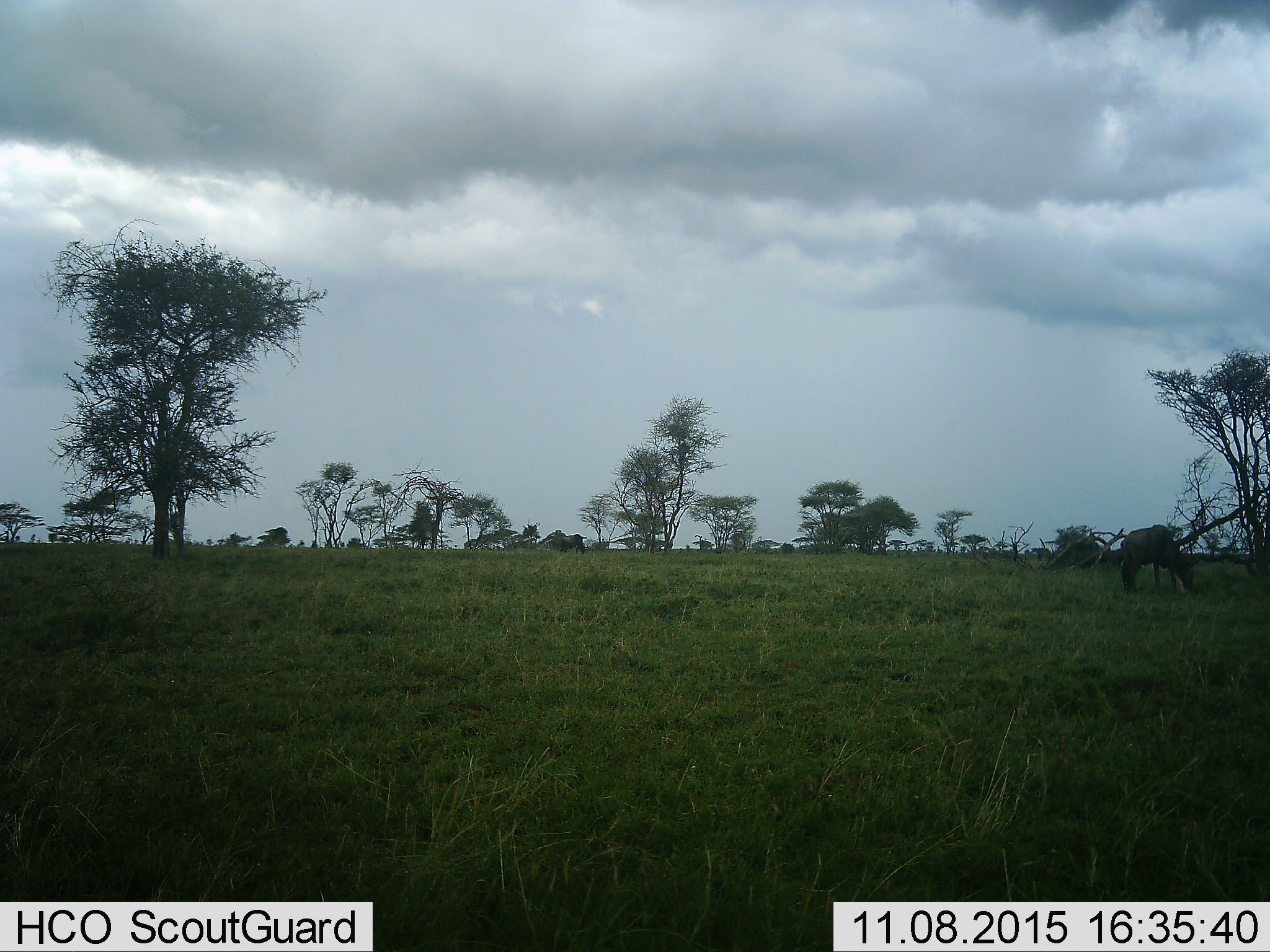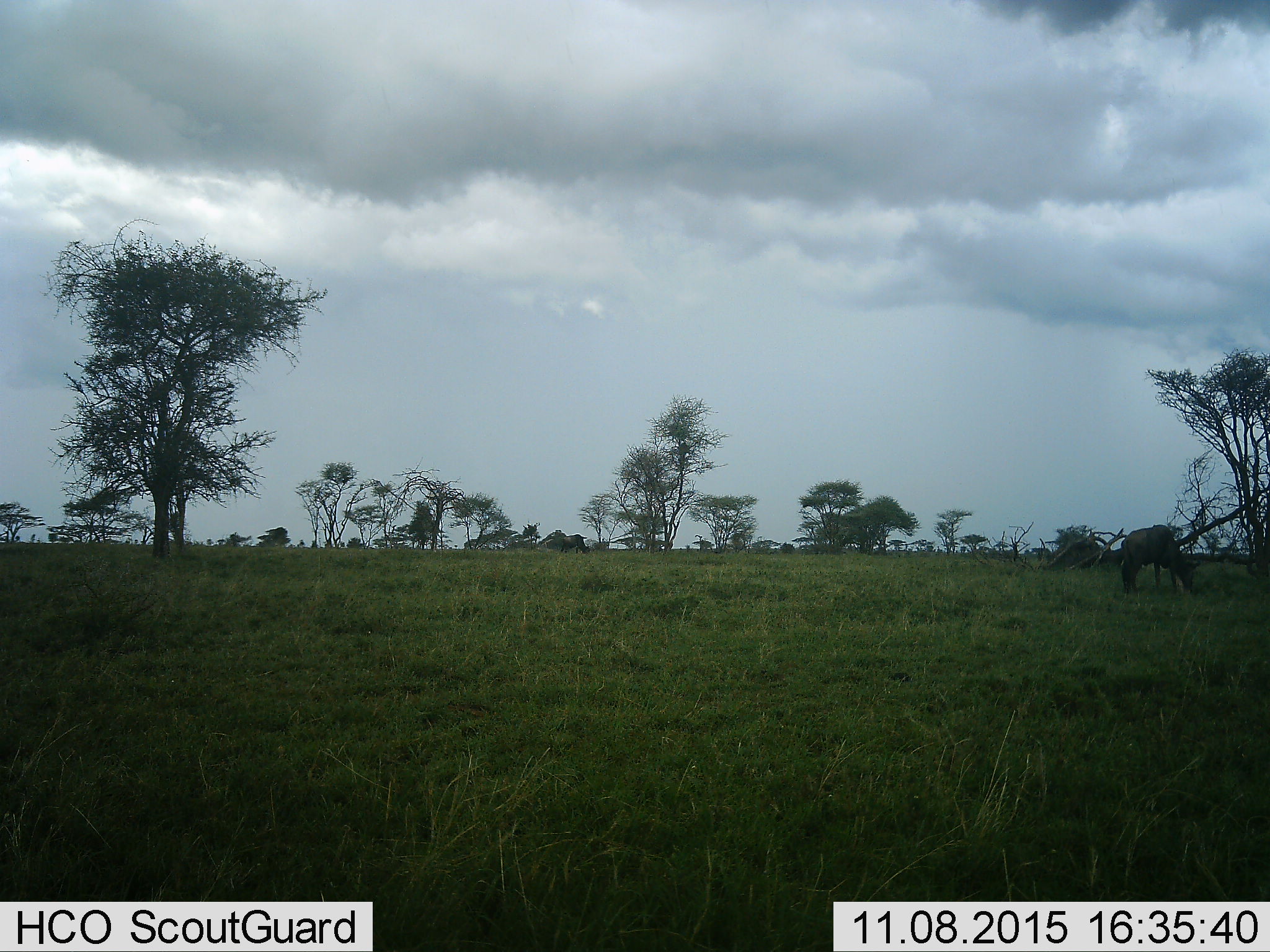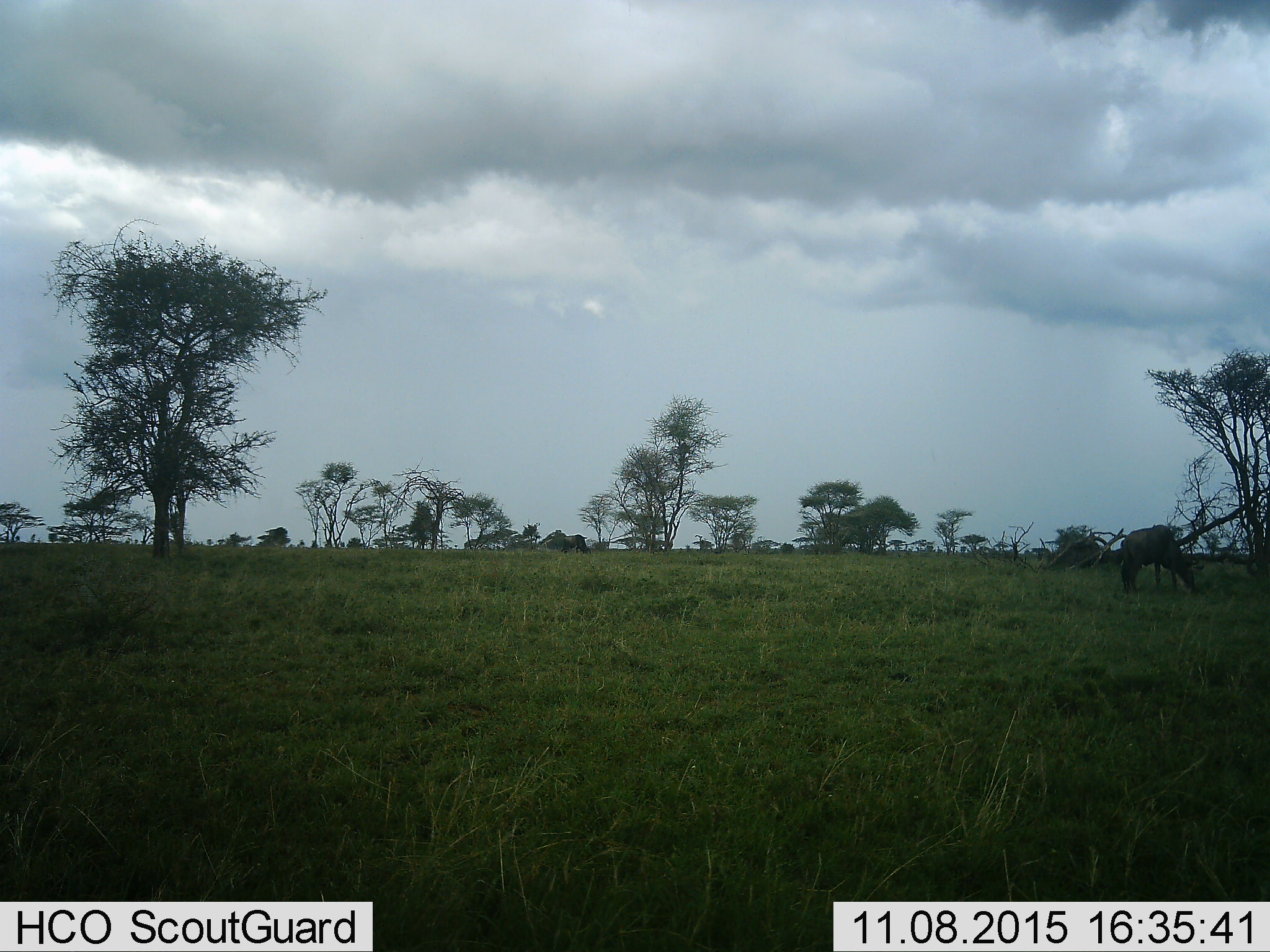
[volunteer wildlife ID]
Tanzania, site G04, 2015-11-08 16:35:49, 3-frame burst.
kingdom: Animalia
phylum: Chordata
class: Mammalia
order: Artiodactyla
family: Bovidae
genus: Connochaetes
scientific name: Connochaetes taurinus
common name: blue wildebeest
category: wildebeest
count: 2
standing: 36%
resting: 0%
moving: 7%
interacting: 0%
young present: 0%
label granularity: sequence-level